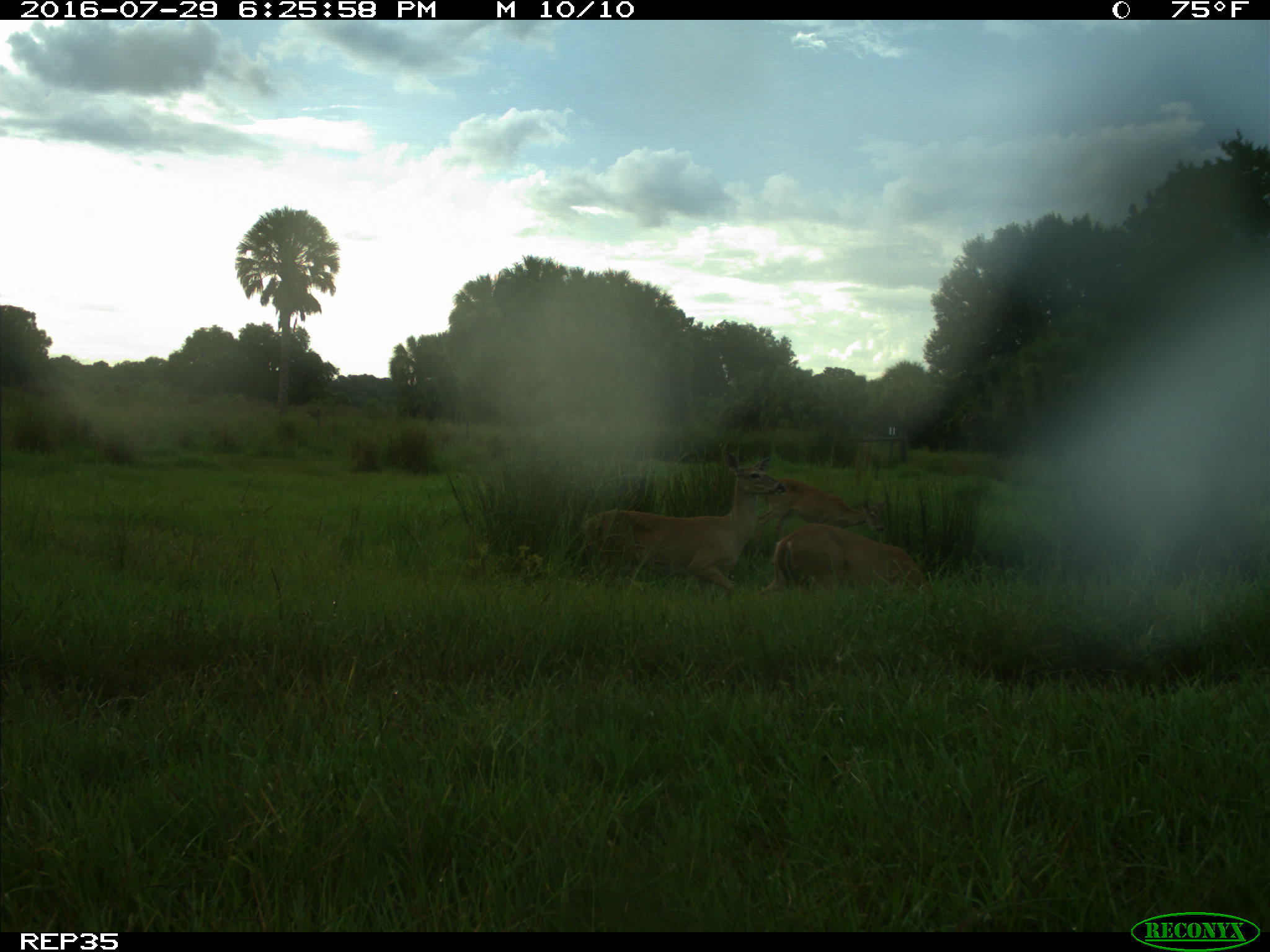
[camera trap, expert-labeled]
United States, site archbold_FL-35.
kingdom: Animalia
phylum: Chordata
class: Mammalia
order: Artiodactyla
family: Cervidae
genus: Odocoileus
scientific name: Odocoileus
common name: deer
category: unidentified deer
Unidentified deer (deer) (Odocoileus).